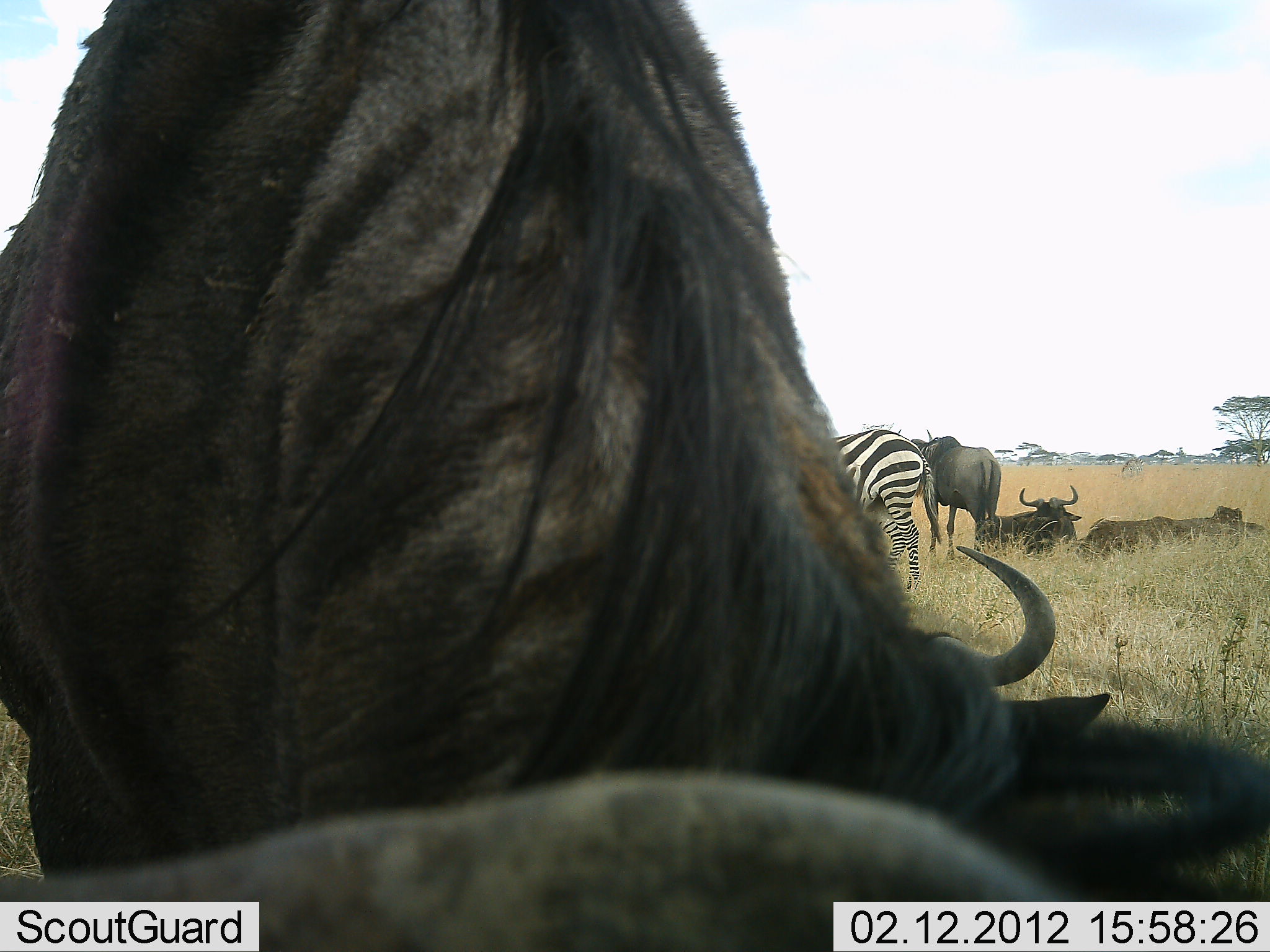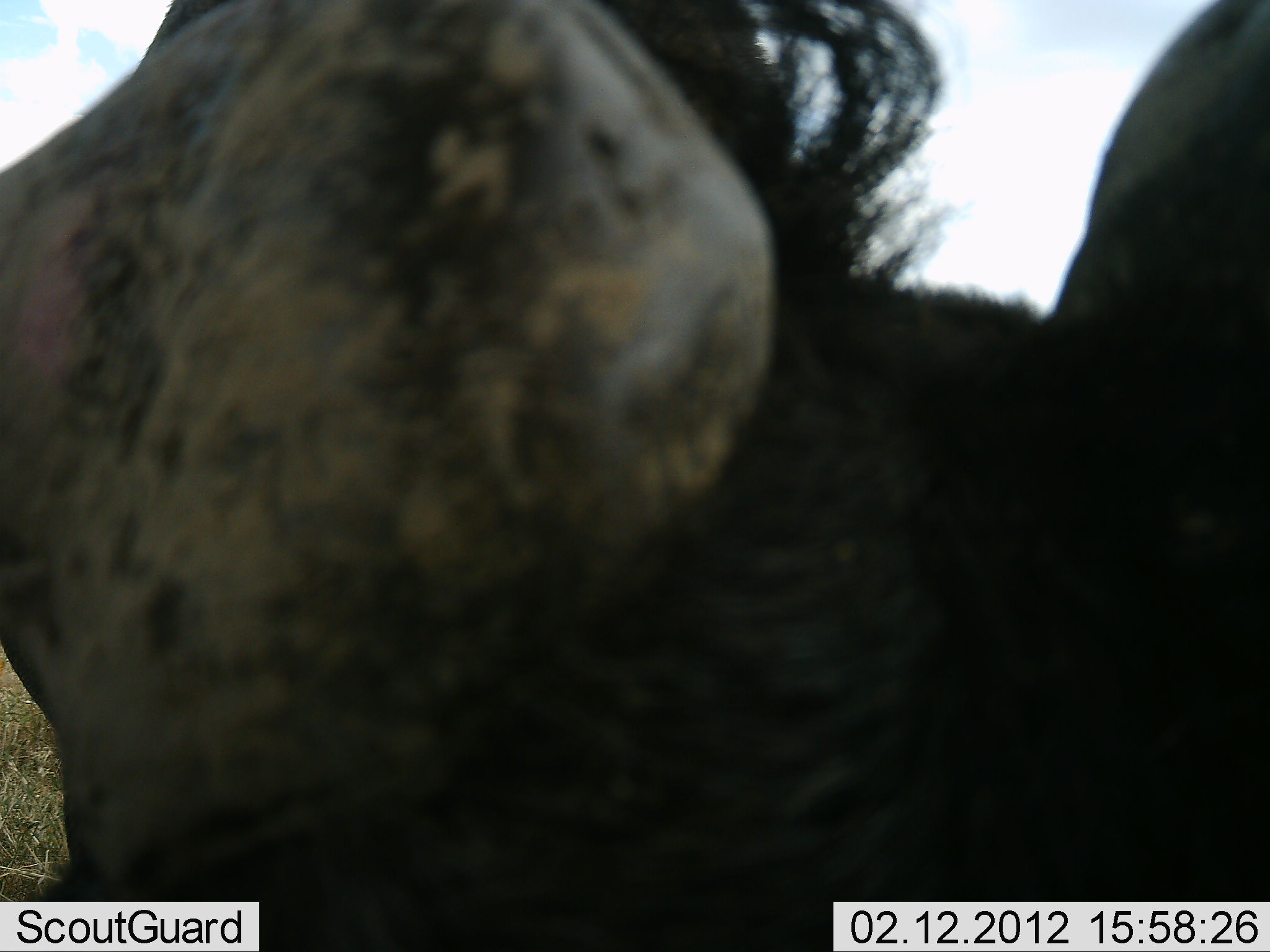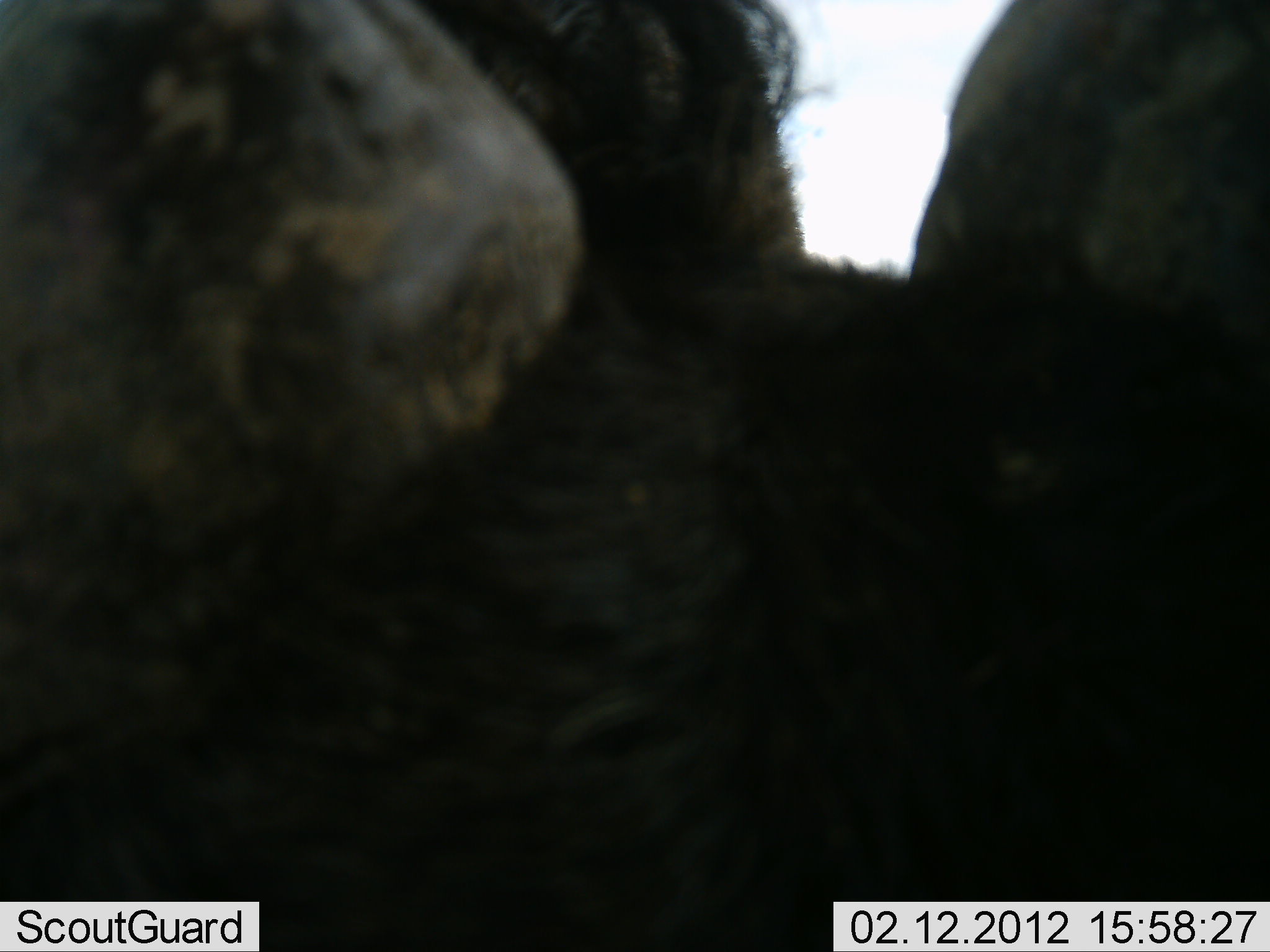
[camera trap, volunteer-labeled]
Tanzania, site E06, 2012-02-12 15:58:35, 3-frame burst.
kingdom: Animalia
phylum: Chordata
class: Mammalia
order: Artiodactyla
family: Bovidae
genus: Connochaetes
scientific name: Connochaetes taurinus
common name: blue wildebeest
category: wildebeest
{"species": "wildebeest (blue wildebeest) (Connochaetes taurinus)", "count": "5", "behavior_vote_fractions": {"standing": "84%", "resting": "74%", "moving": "21%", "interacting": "0%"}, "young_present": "0%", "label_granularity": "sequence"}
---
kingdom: Animalia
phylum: Chordata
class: Mammalia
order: Perissodactyla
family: Equidae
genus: Equus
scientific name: Equus quagga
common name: plains zebra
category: zebra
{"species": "zebra (plains zebra) (Equus quagga)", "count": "1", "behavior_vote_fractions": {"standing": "75%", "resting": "0%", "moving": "6%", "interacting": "0%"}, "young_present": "0%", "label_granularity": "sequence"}